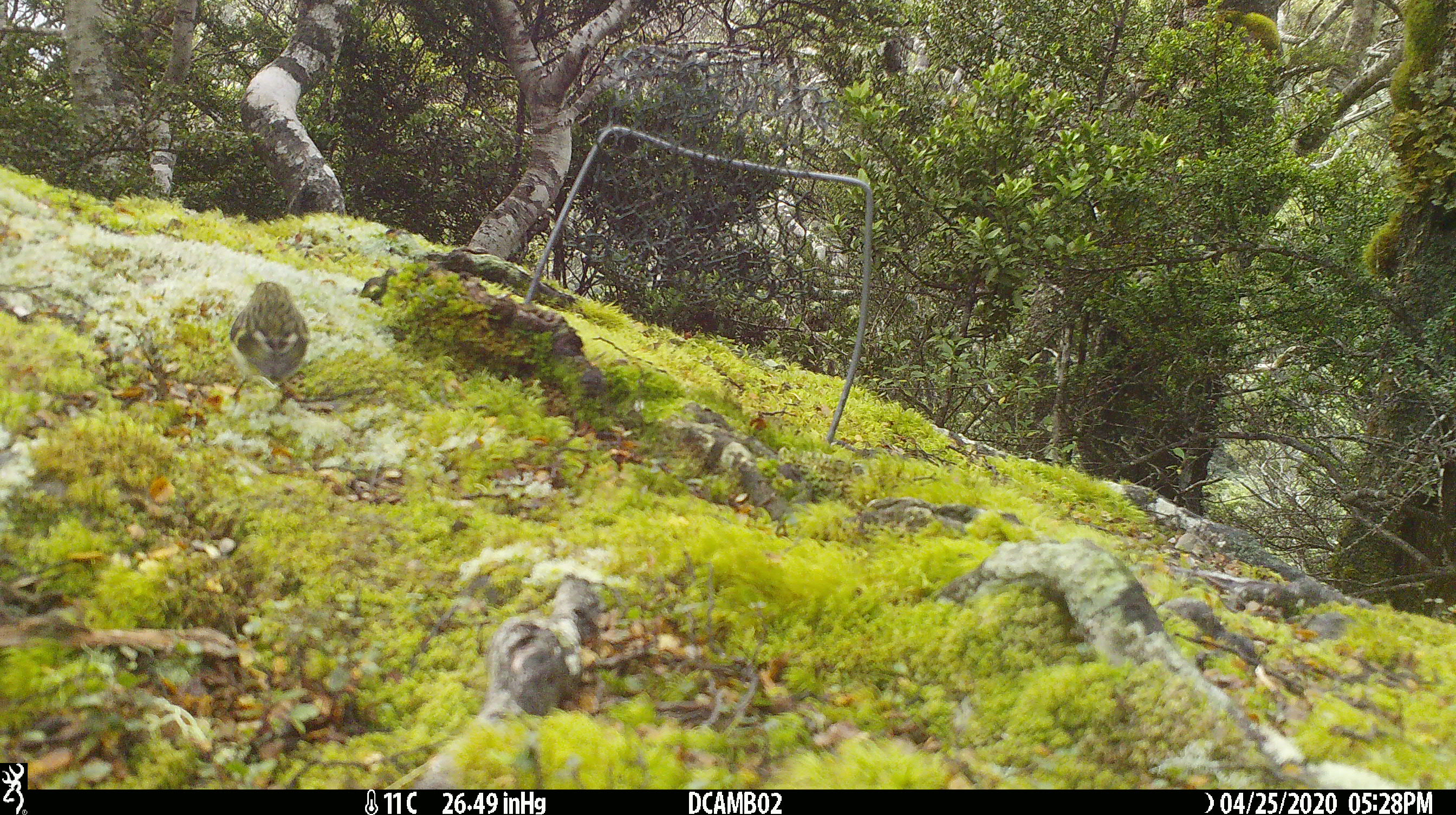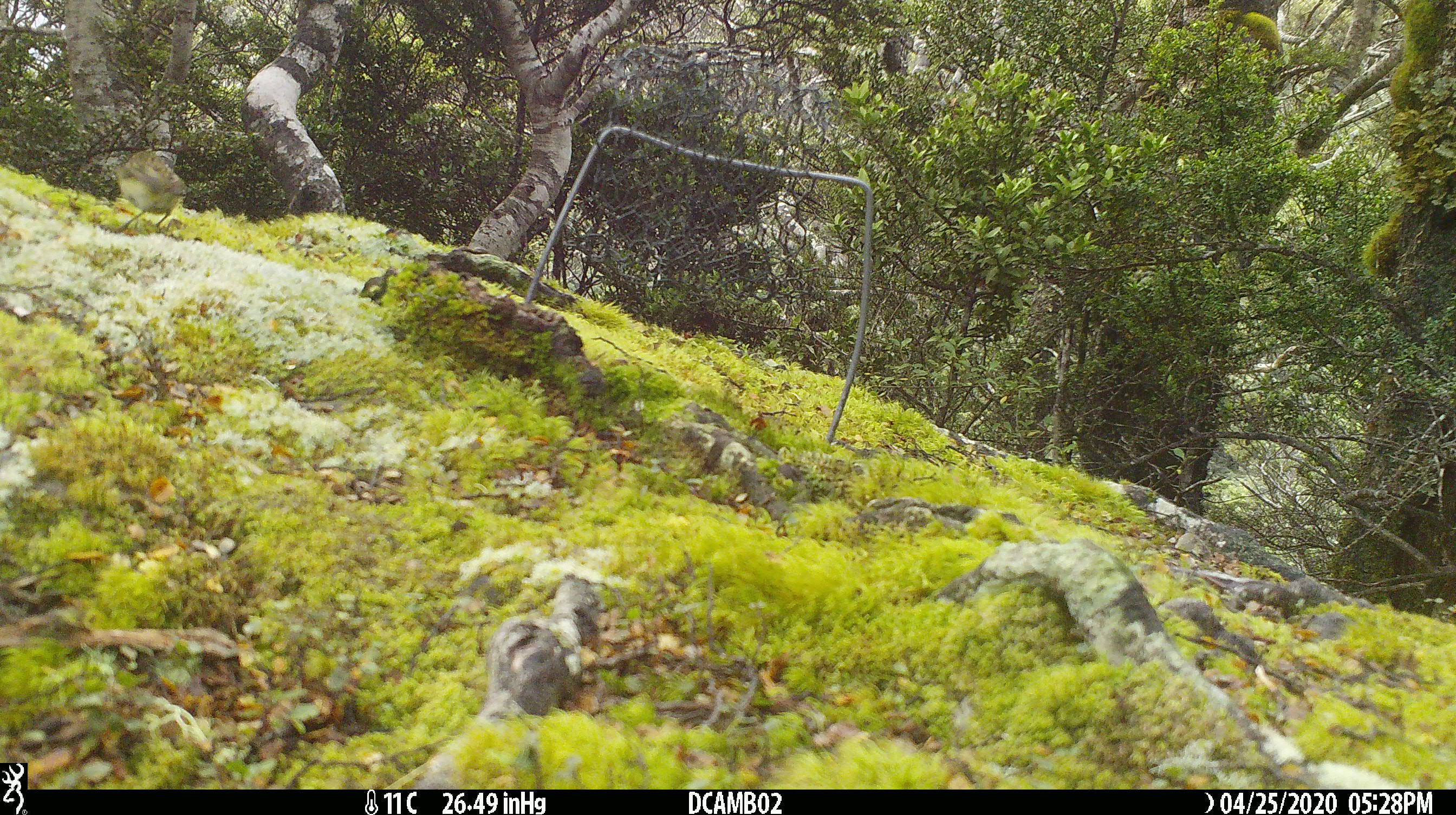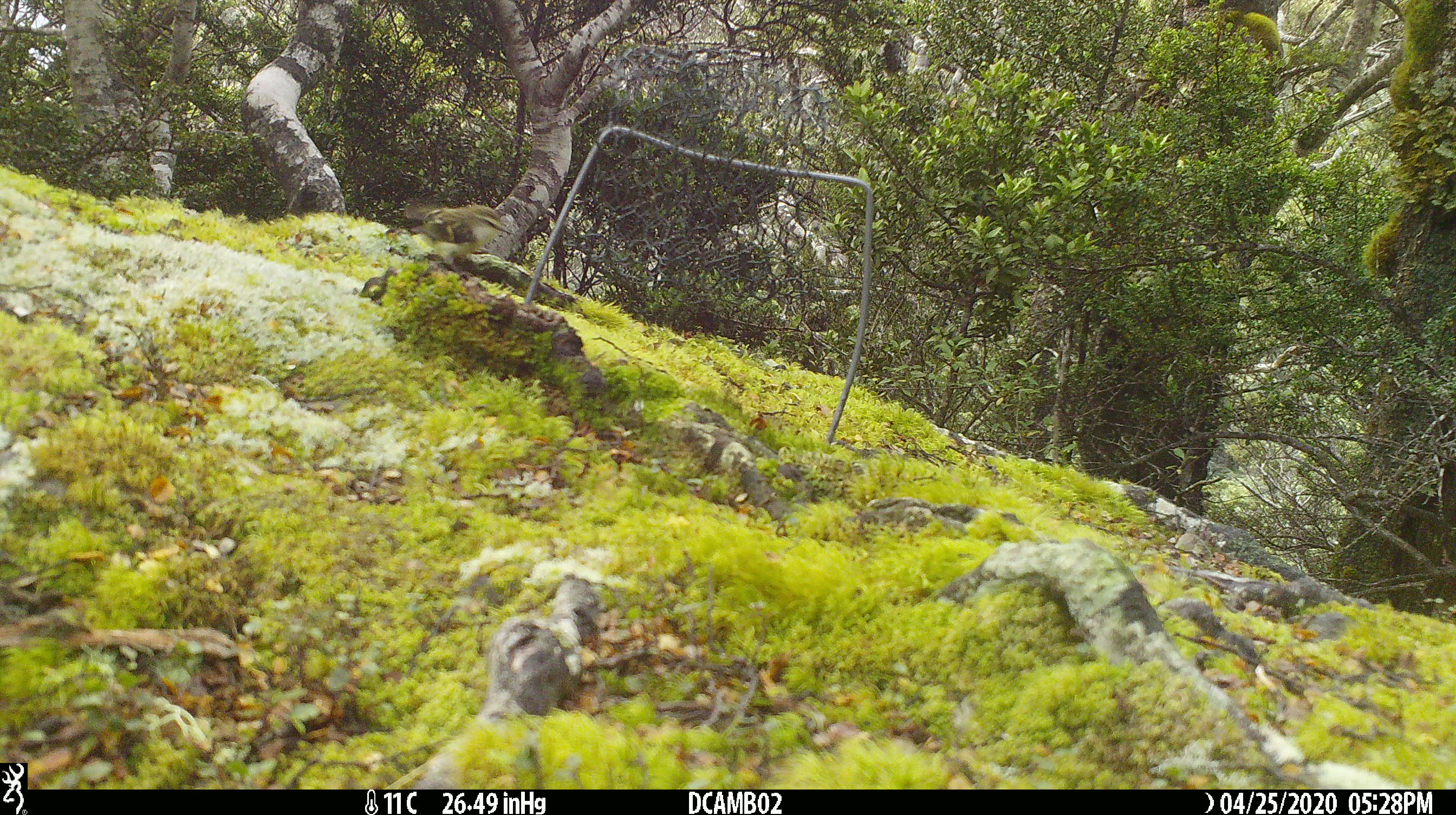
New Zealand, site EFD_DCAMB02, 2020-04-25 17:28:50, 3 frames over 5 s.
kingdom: Animalia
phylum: Chordata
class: Aves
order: Passeriformes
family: Acanthisittidae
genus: Acanthisitta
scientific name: Acanthisitta chloris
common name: rifleman